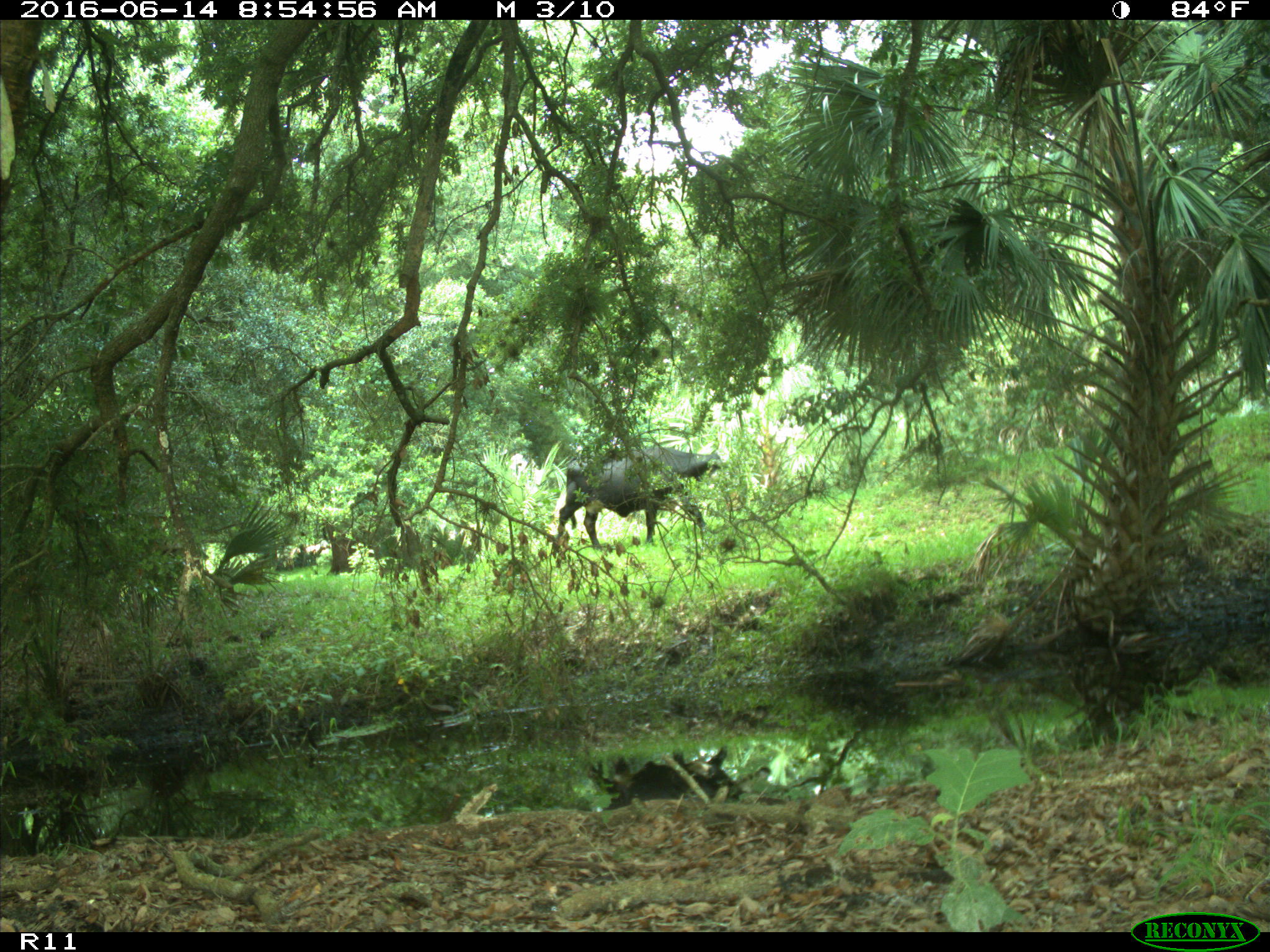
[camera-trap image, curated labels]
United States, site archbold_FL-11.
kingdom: Animalia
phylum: Chordata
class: Mammalia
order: Artiodactyla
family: Bovidae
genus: Bos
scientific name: Bos taurus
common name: domestic cow